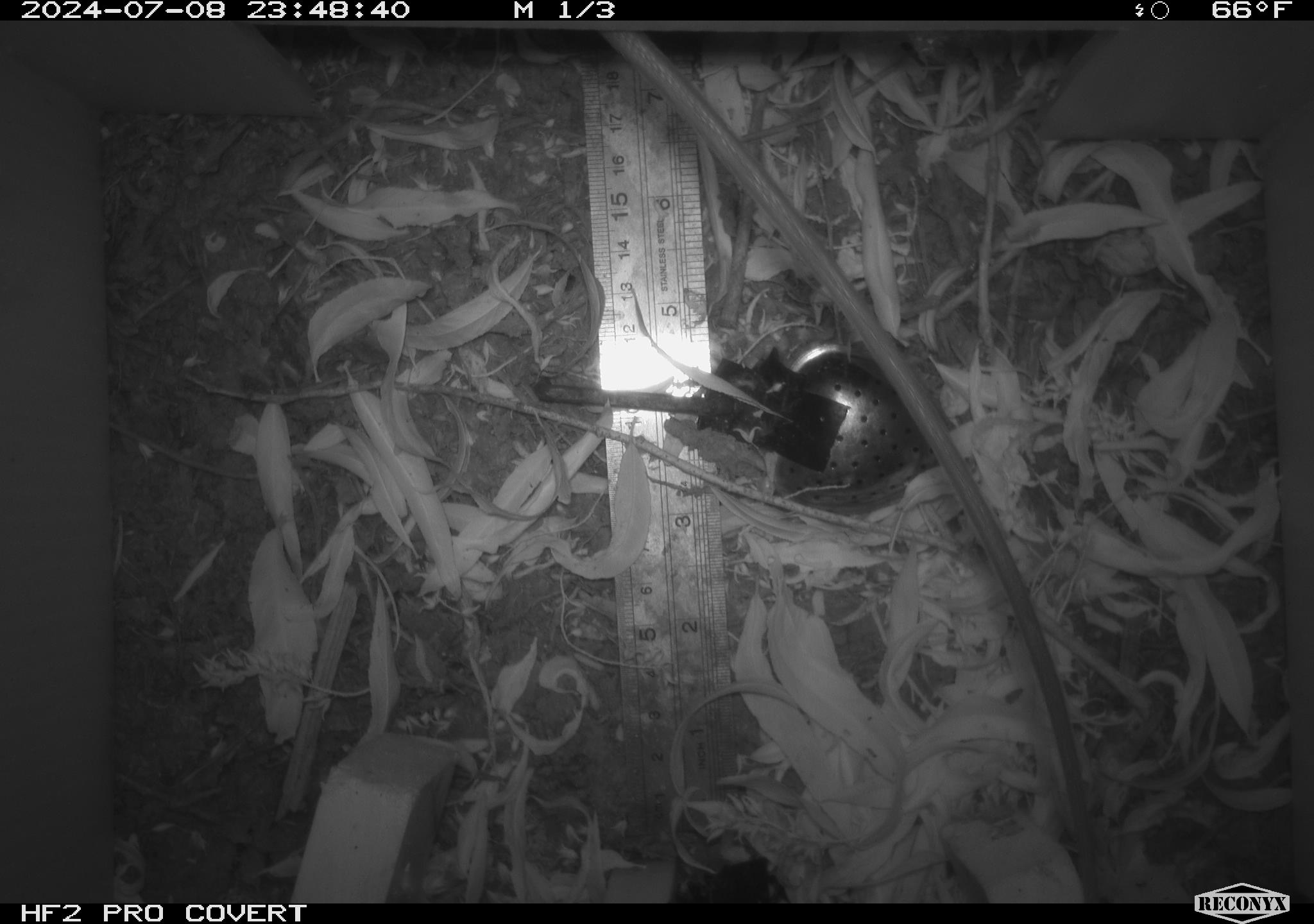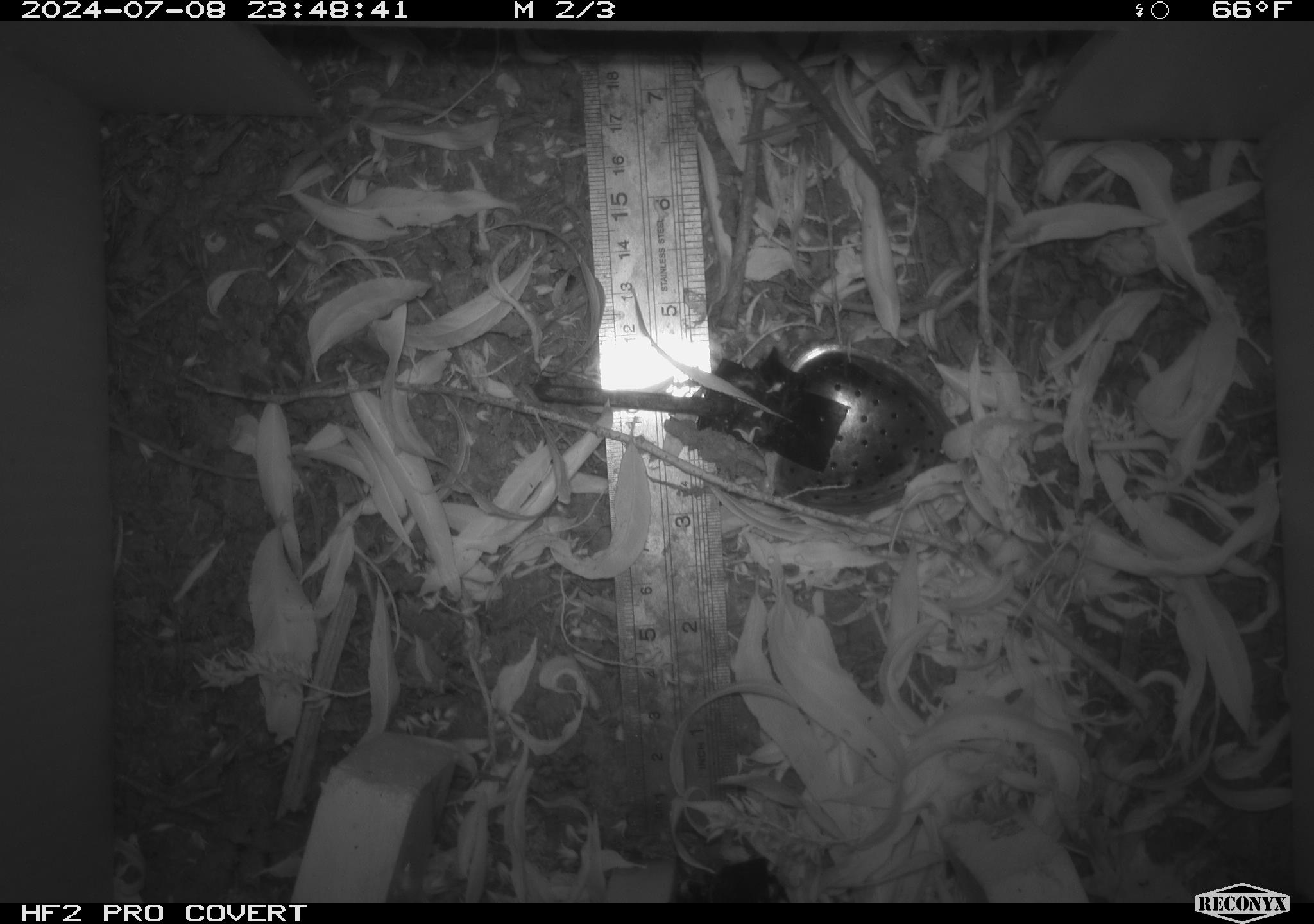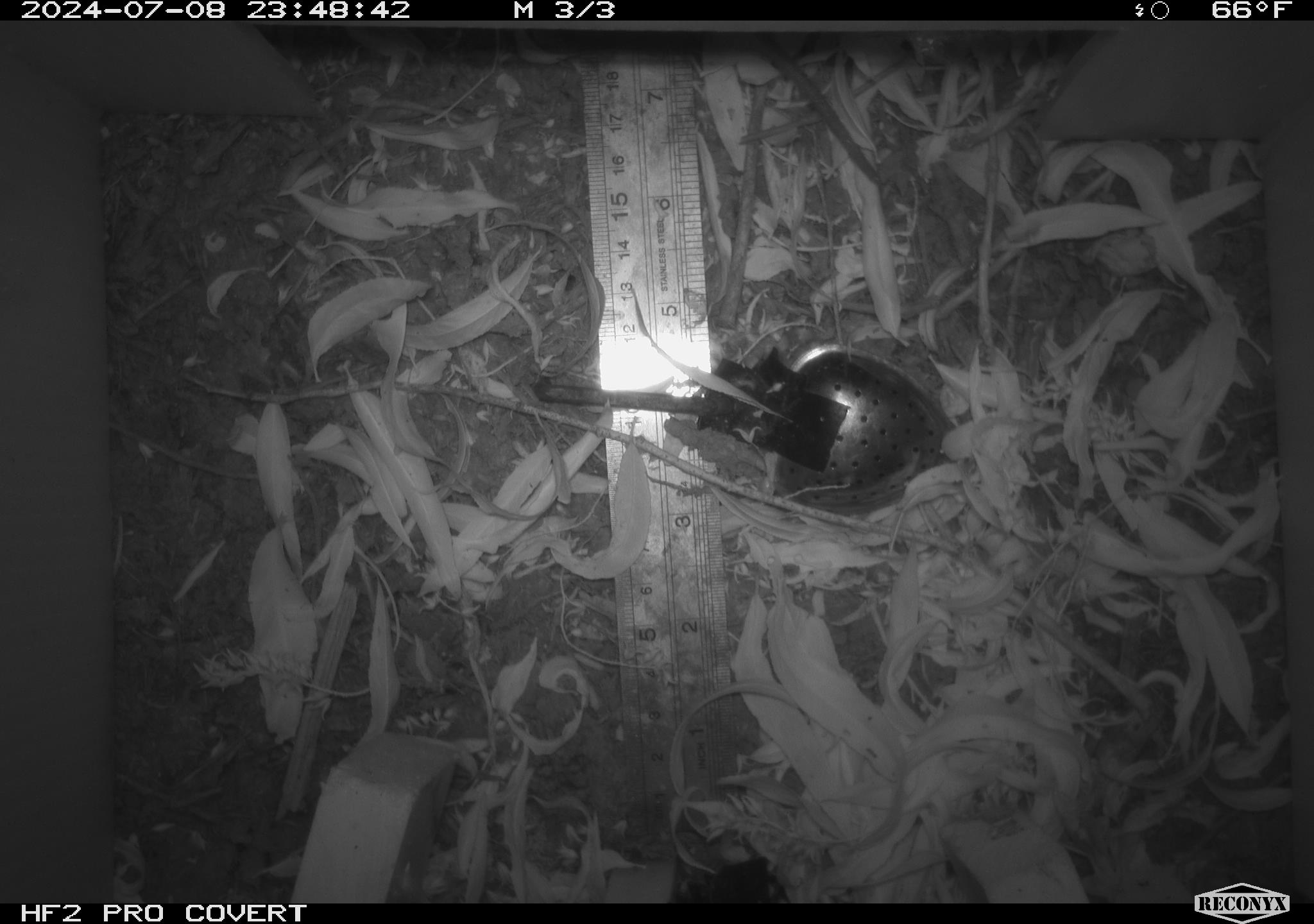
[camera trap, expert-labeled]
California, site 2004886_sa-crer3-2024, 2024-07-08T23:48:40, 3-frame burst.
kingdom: Animalia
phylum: Chordata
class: Mammalia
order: Rodentia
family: Muridae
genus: Rattus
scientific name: Rattus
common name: rat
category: rattus species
Rattus species (rat) (Rattus).